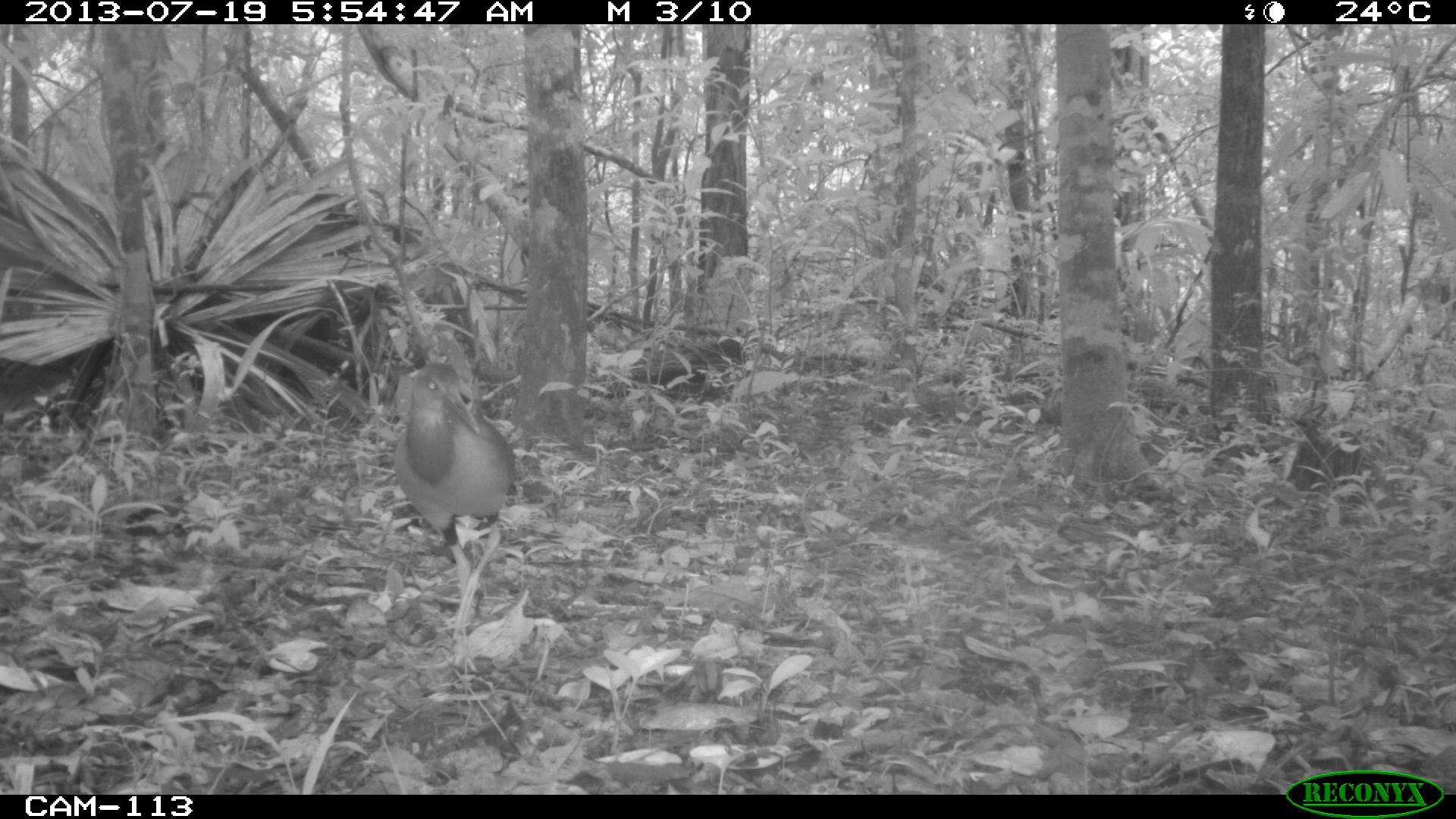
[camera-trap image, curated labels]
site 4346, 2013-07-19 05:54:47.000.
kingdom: Animalia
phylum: Chordata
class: Aves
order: Gruiformes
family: Rallidae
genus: Aramides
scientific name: Aramides cajaneus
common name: gray-necked wood-rail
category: aramides cajanea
Aramides cajanea (gray-necked wood-rail) (Aramides cajaneus), count 1.